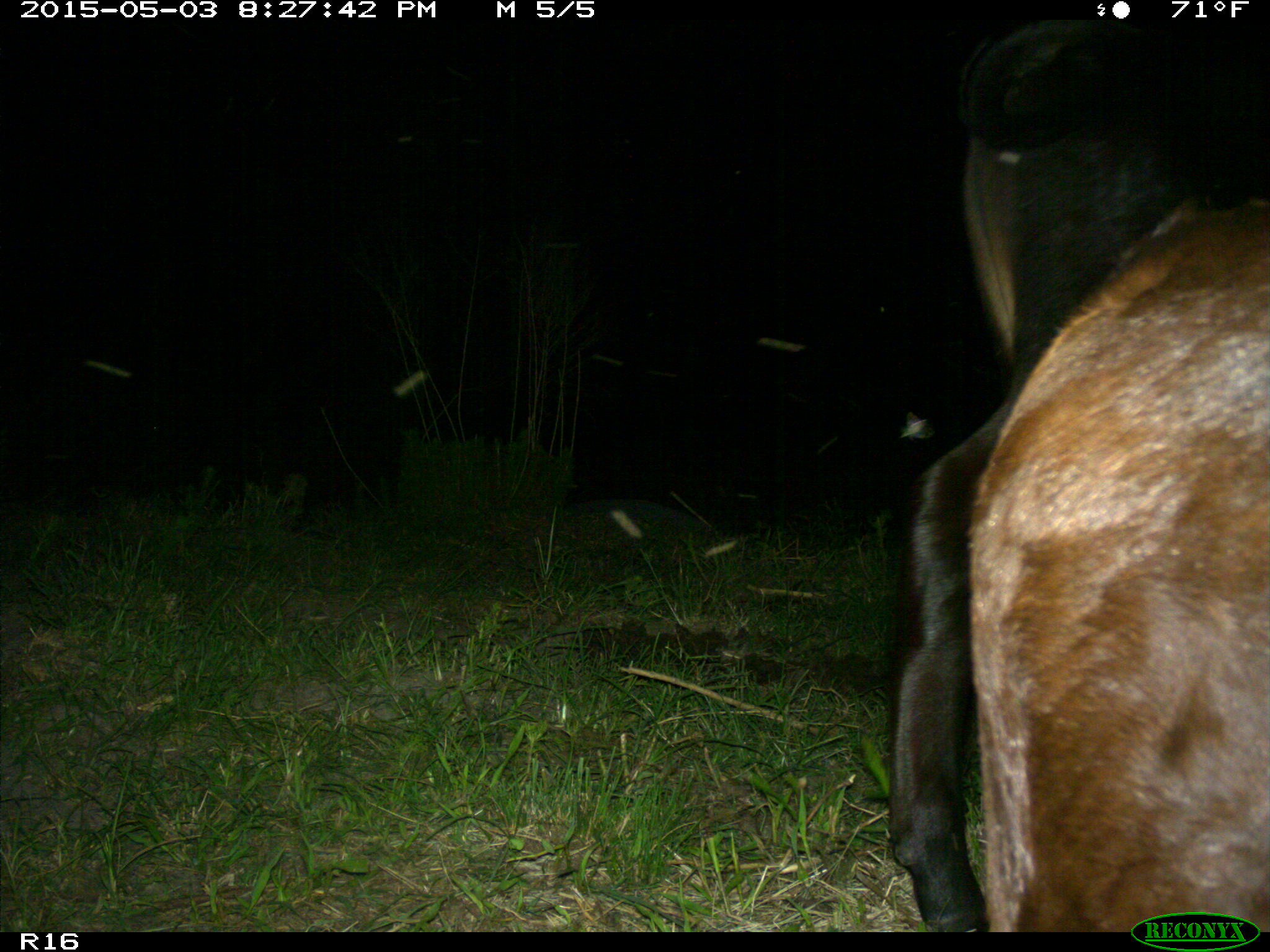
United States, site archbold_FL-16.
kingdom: Animalia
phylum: Chordata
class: Mammalia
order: Artiodactyla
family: Bovidae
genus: Bos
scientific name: Bos taurus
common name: domestic cow